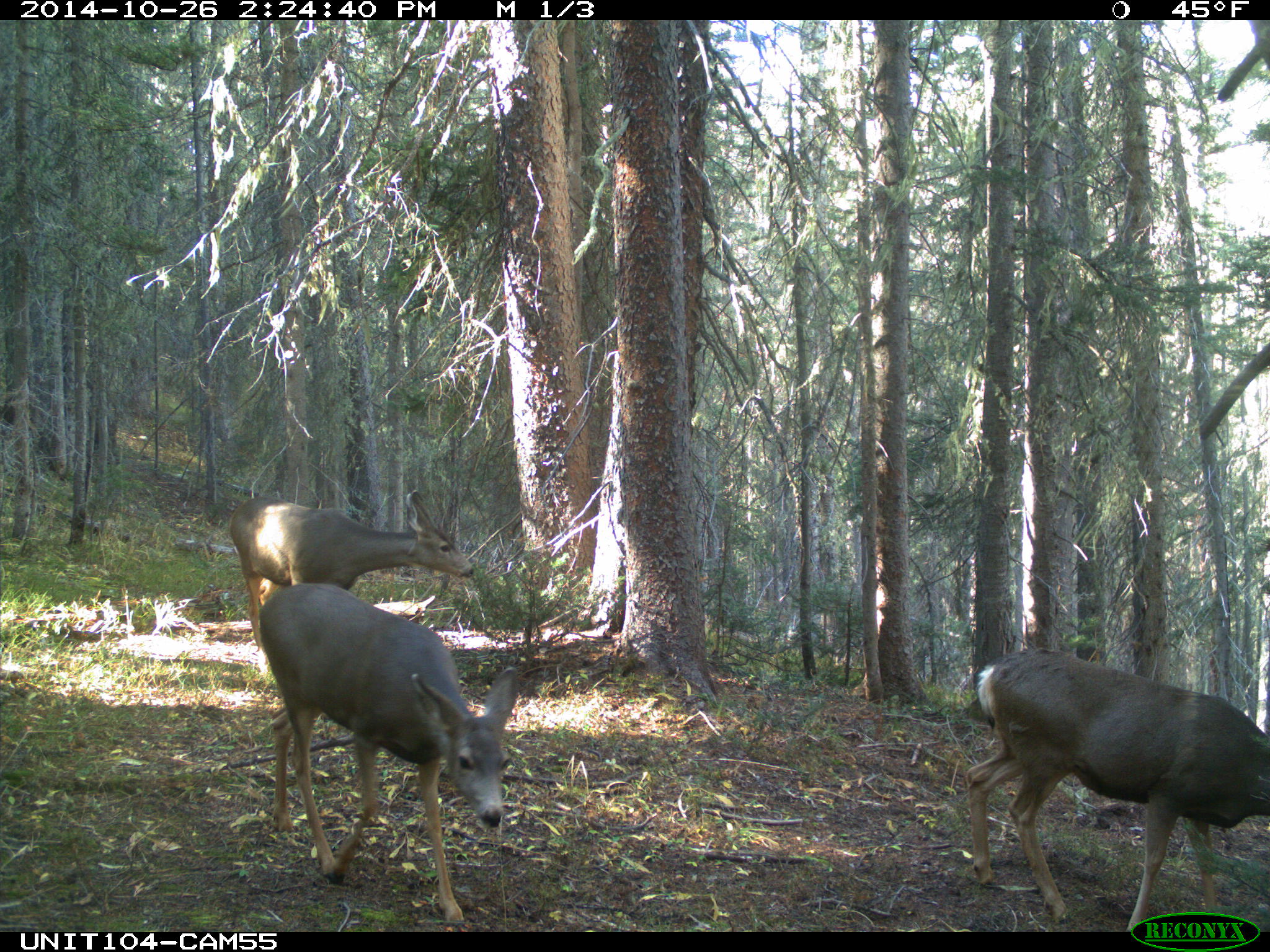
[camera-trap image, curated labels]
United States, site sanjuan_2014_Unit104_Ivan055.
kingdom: Animalia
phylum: Chordata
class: Mammalia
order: Artiodactyla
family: Cervidae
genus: Odocoileus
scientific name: Odocoileus hemionus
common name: mule deer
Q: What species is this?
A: Odocoileus hemionus (mule deer).